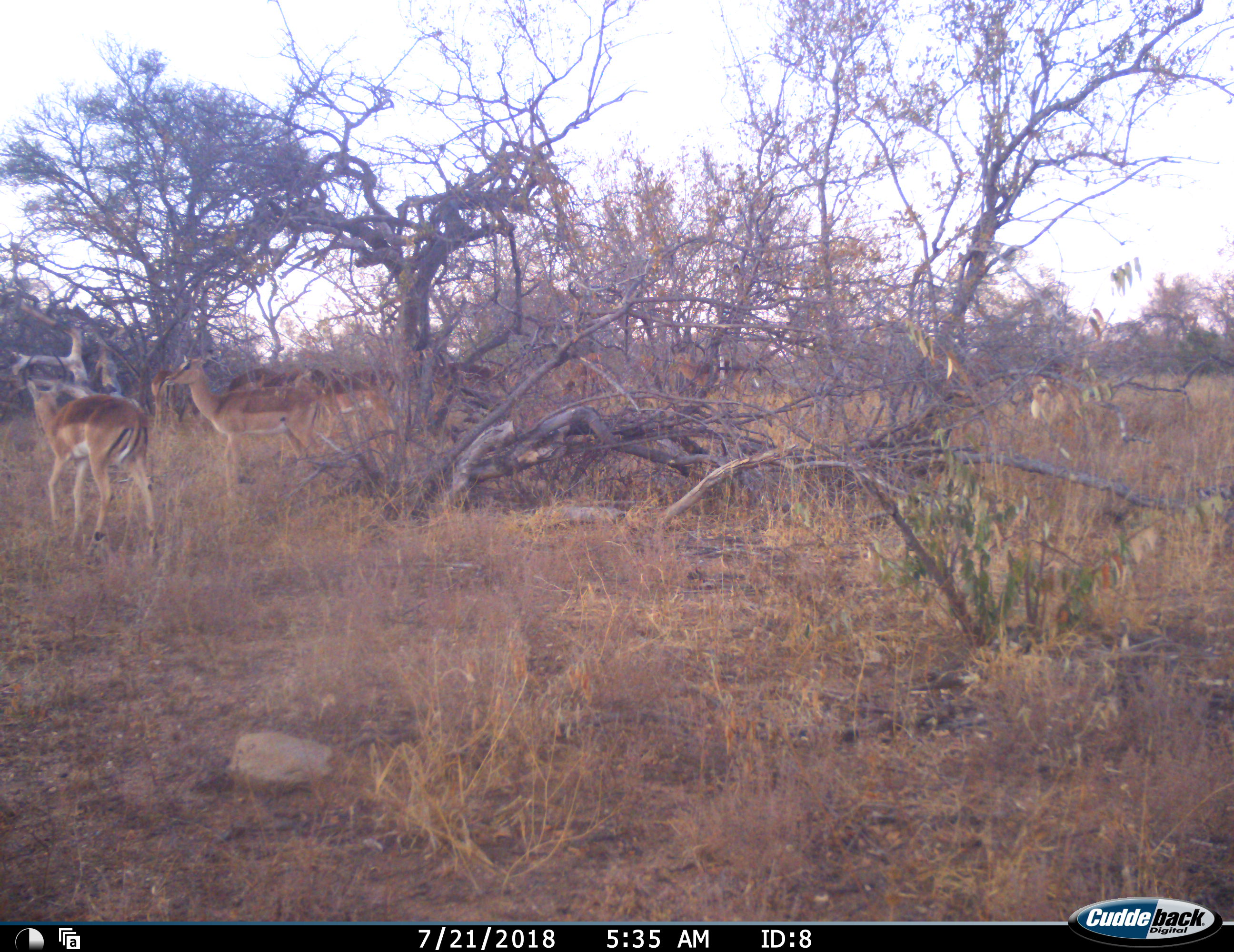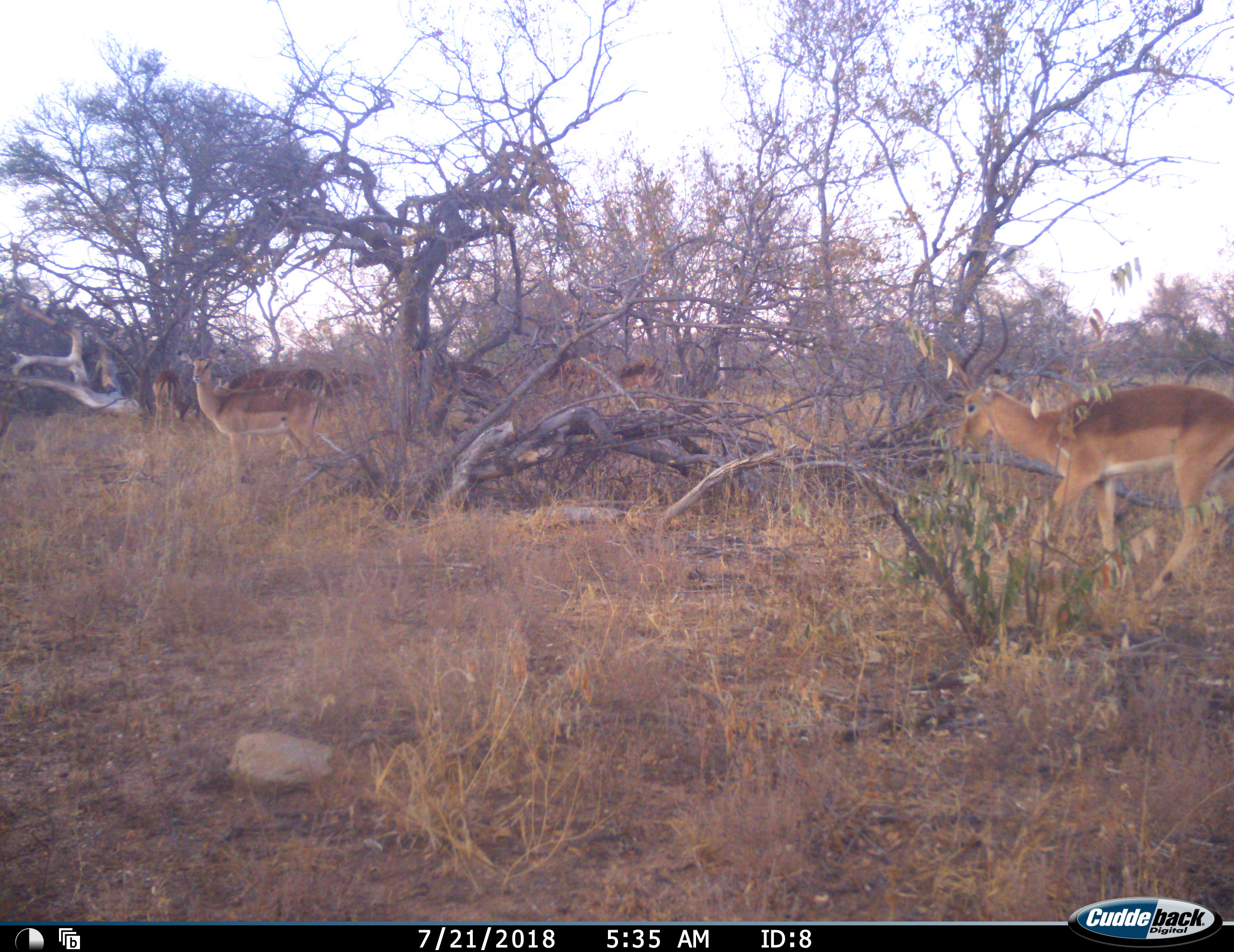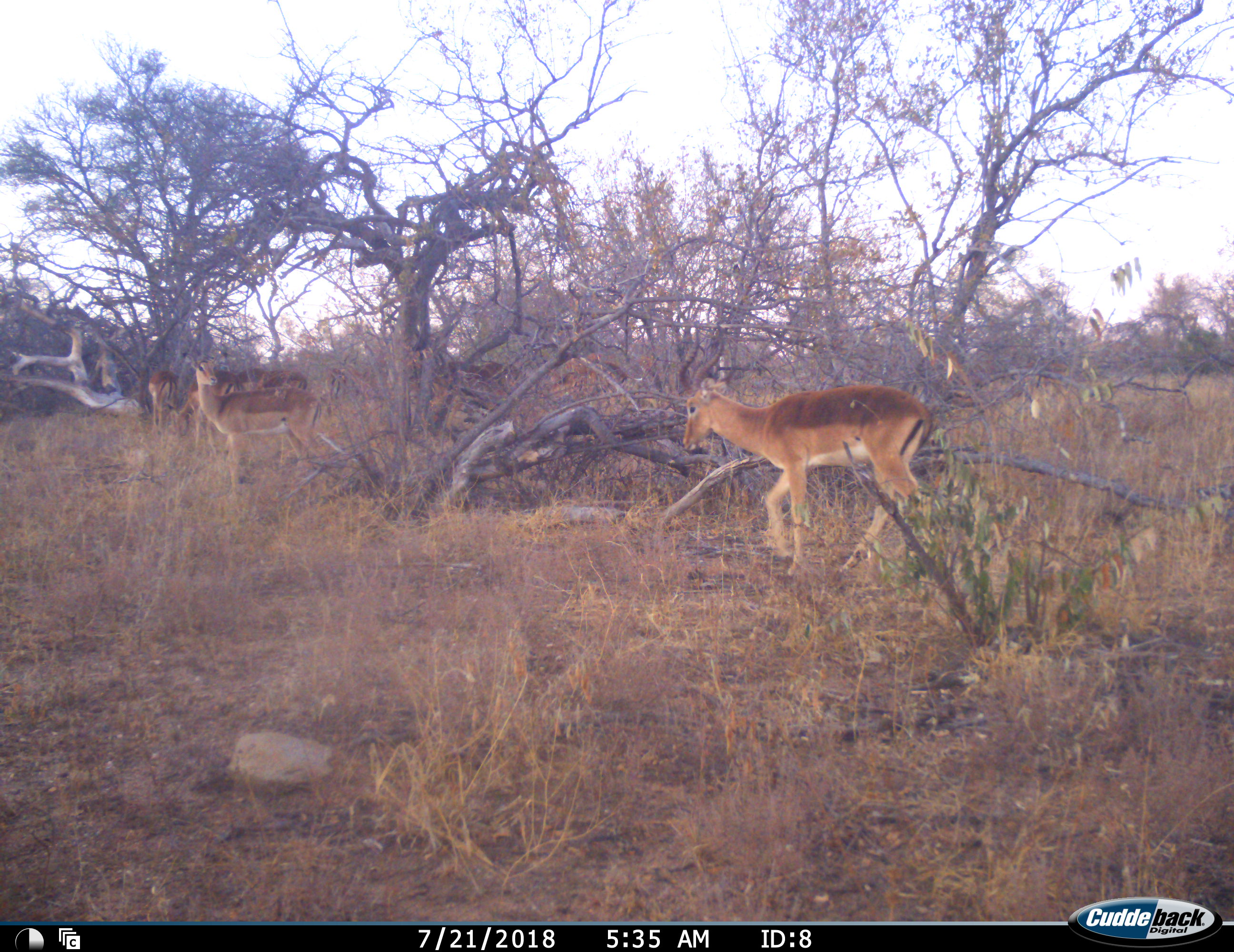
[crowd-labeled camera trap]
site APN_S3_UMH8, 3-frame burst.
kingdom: Animalia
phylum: Chordata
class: Mammalia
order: Artiodactyla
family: Bovidae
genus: Aepyceros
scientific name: Aepyceros melampus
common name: impala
Impala (Aepyceros melampus), count 10. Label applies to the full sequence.